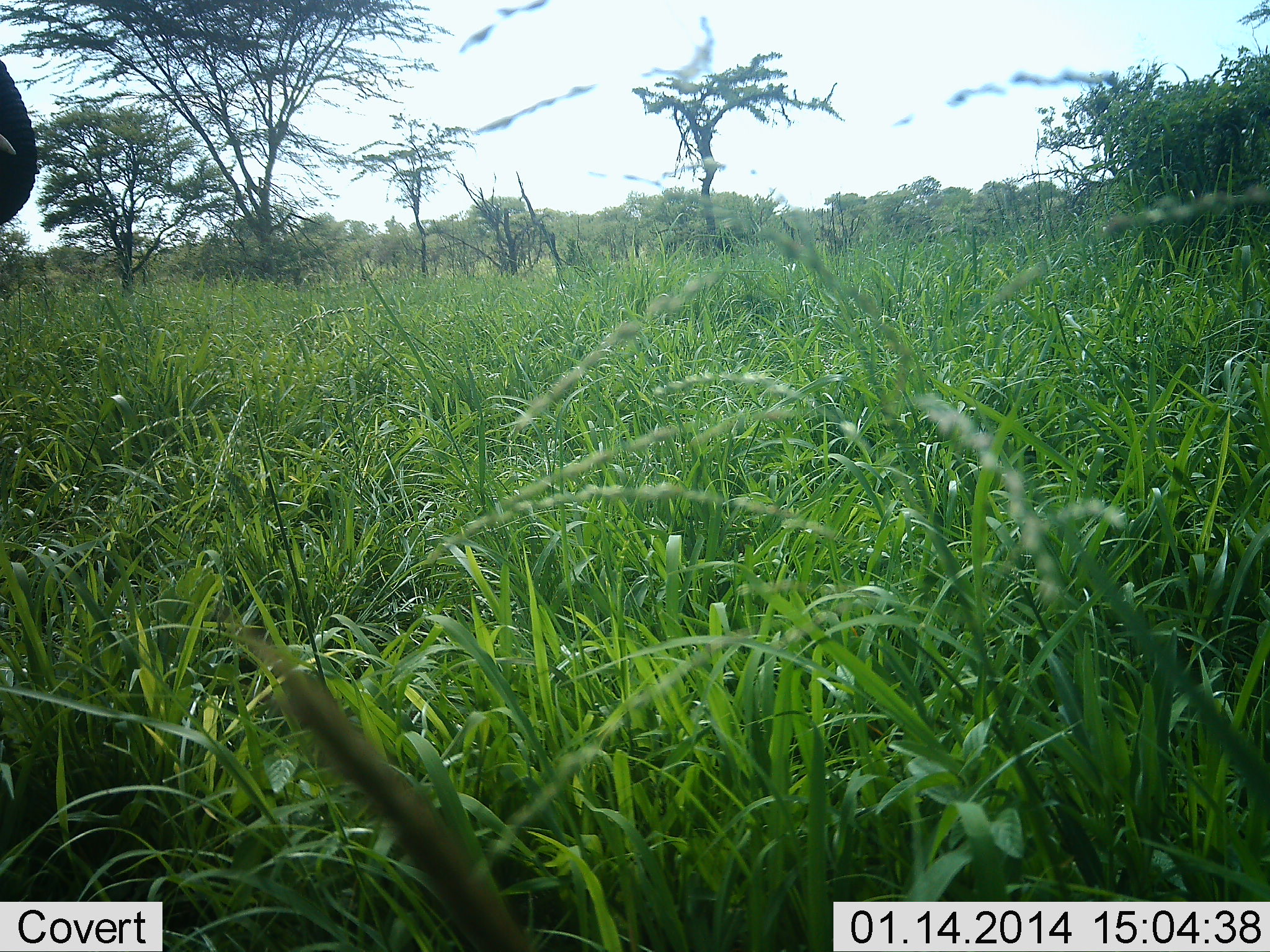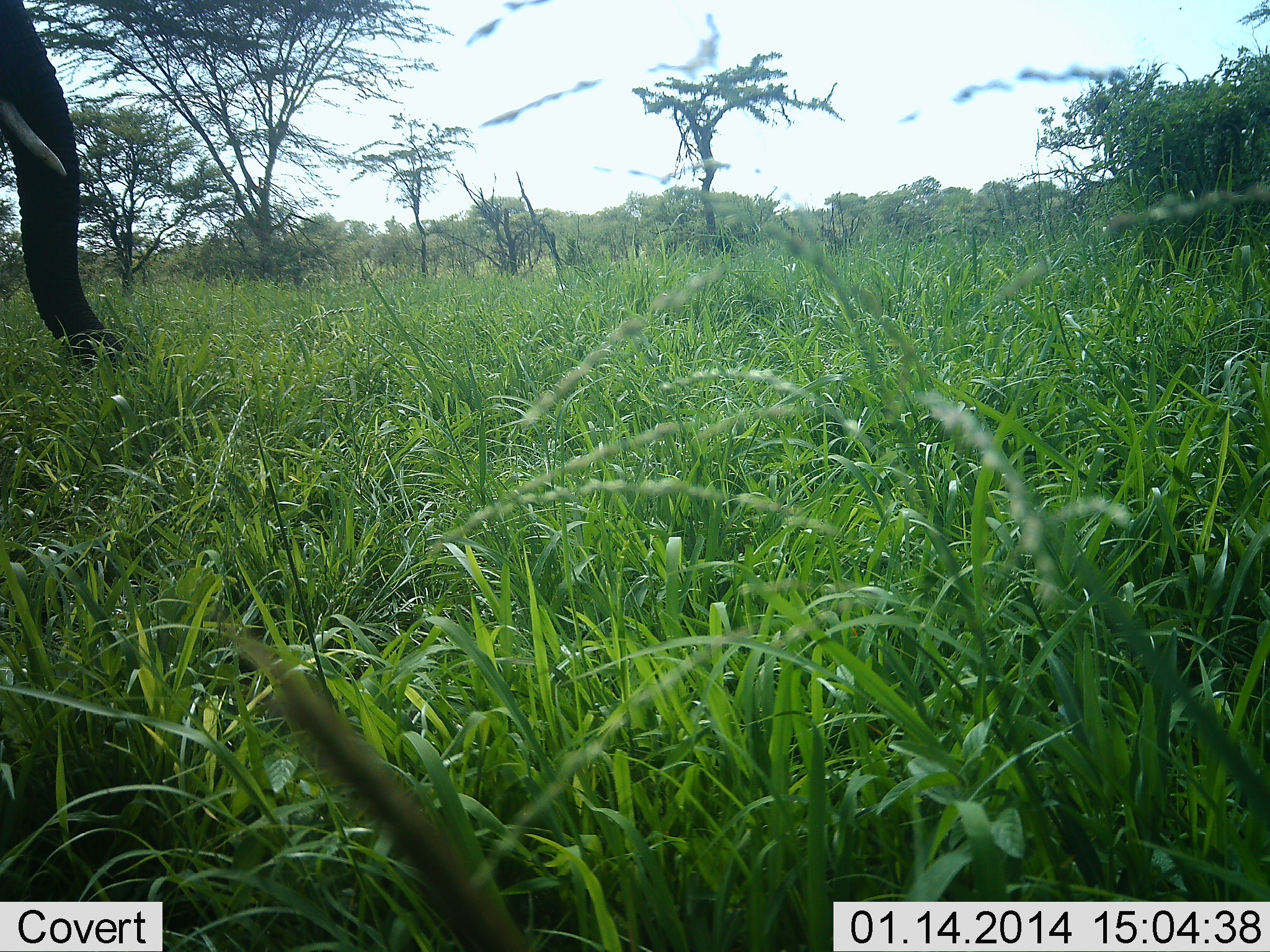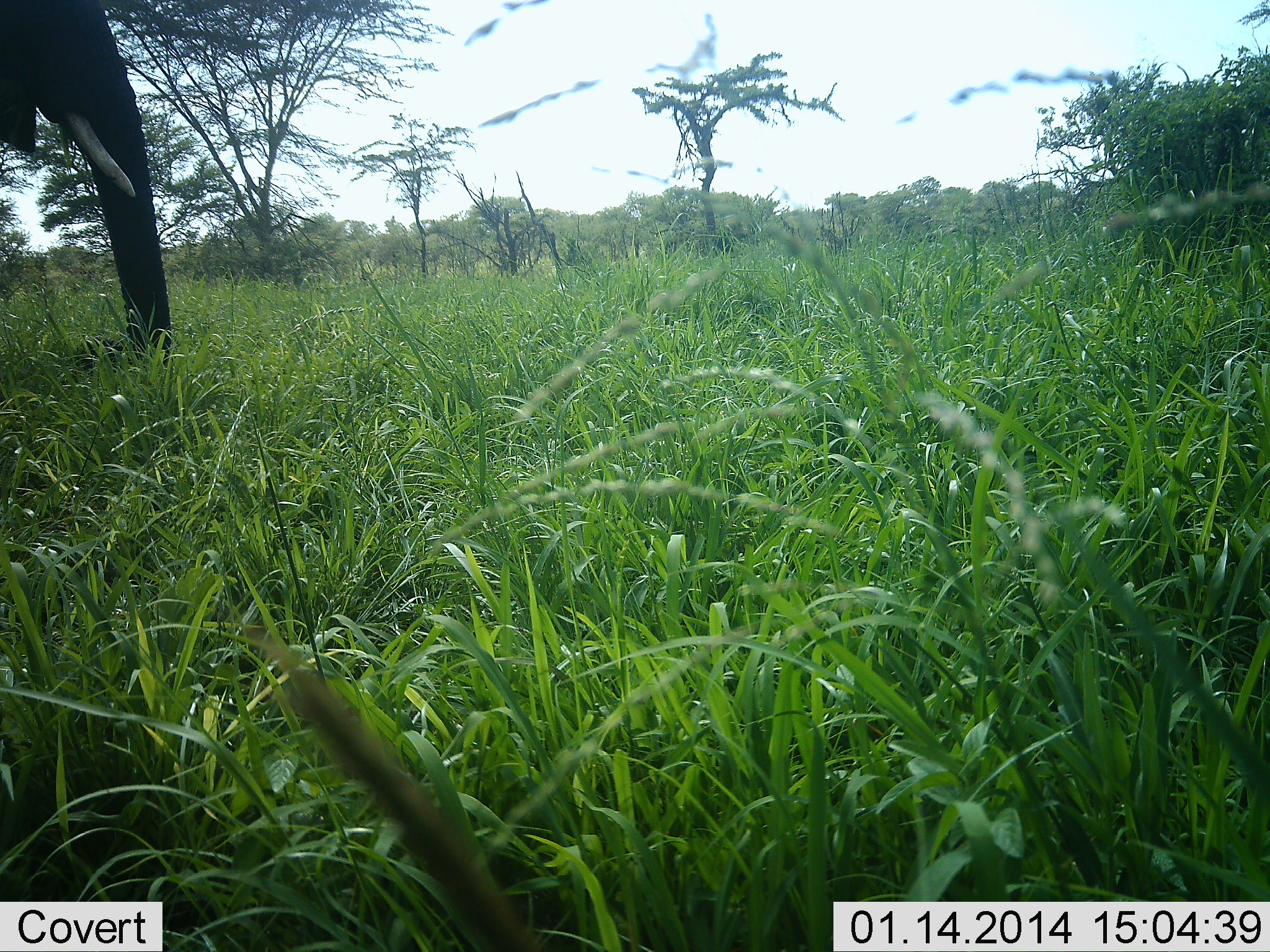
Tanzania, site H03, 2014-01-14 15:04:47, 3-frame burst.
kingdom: Animalia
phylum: Chordata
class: Mammalia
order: Proboscidea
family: Elephantidae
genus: Loxodonta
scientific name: Loxodonta africana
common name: african bush elephant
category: elephant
Elephant (african bush elephant) (Loxodonta africana), count 1. Behavior (volunteer vote fractions): standing 10%, resting 0%, moving 70%, interacting 0%. Young present (vote fraction): 0%. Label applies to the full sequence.